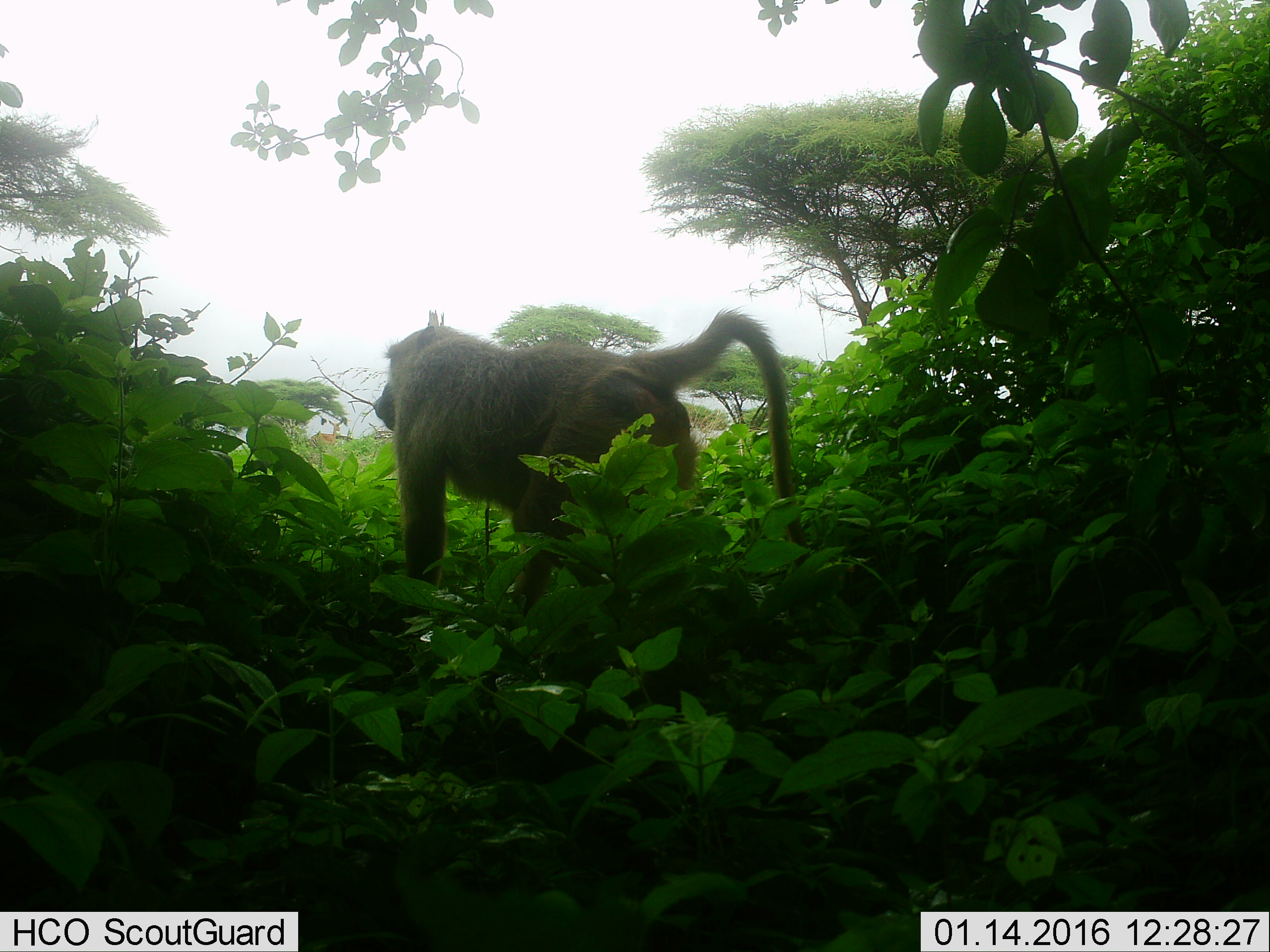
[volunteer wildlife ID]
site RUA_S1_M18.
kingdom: Animalia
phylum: Chordata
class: Mammalia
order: Primates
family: Cercopithecidae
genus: Papio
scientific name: Papio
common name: baboon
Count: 1.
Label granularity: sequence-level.